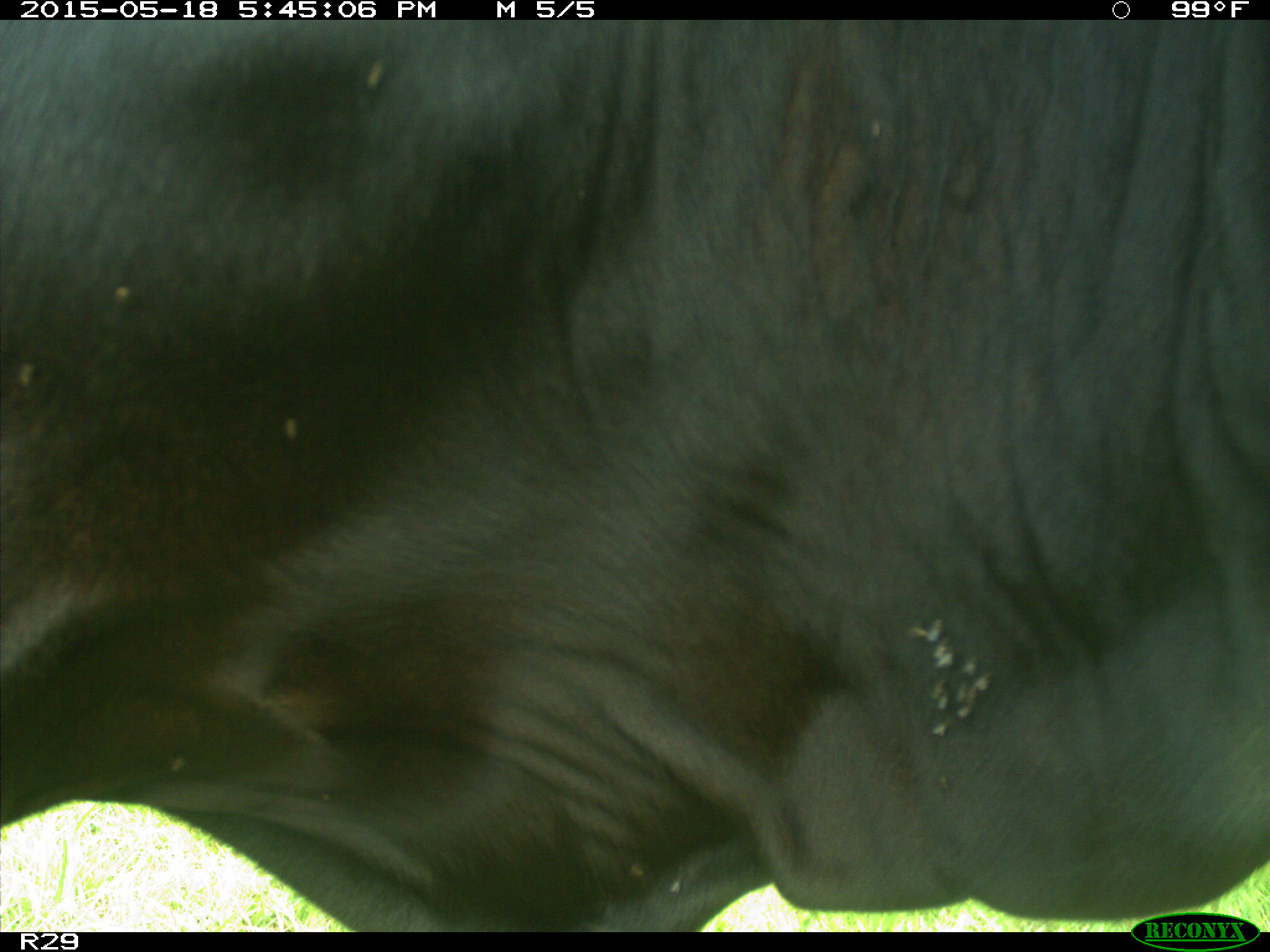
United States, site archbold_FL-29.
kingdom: Animalia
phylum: Chordata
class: Mammalia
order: Artiodactyla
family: Bovidae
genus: Bos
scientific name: Bos taurus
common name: domestic cow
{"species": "Bos taurus (domestic cow)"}